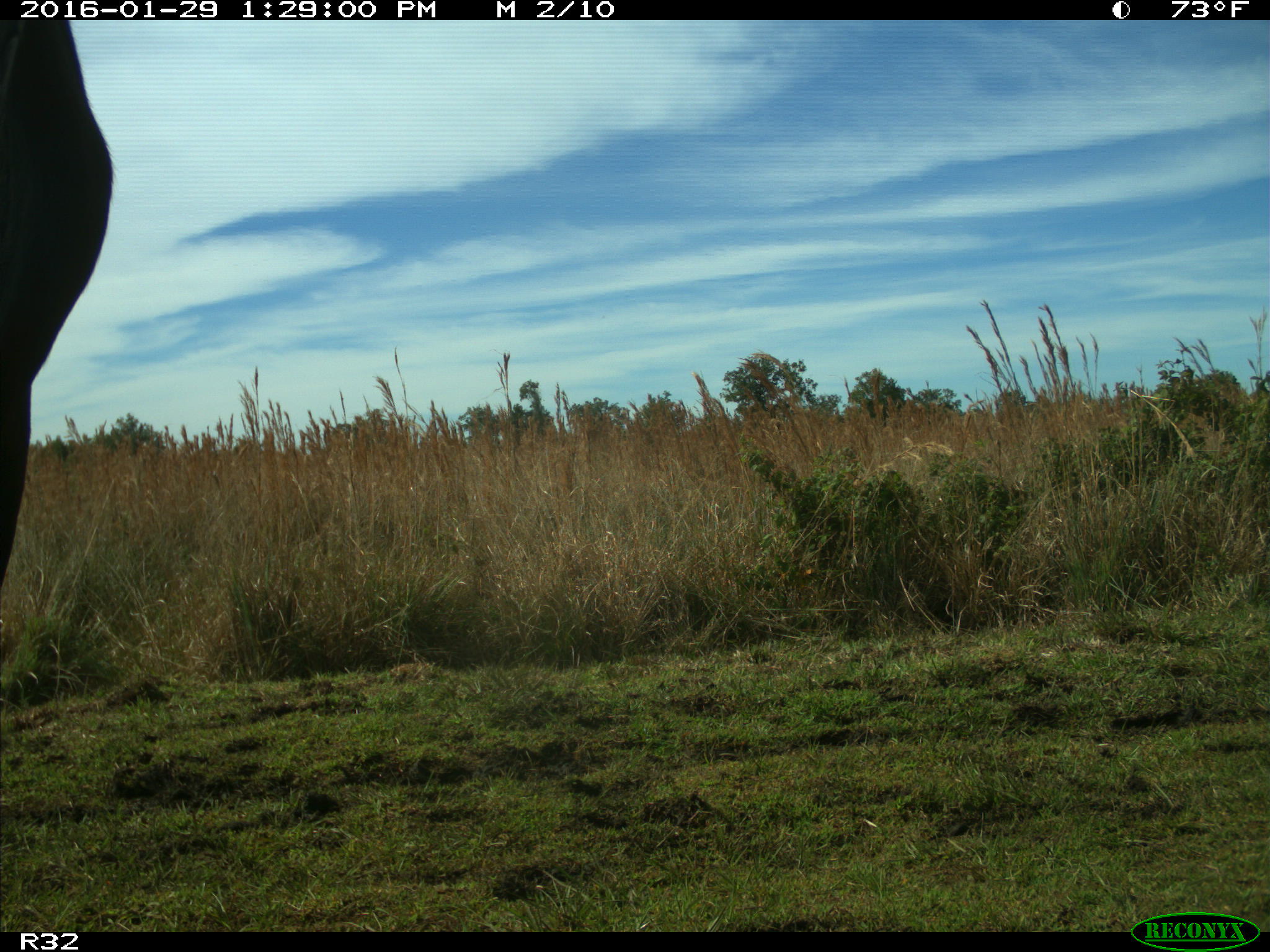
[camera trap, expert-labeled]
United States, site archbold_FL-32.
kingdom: Animalia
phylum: Chordata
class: Mammalia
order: Artiodactyla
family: Bovidae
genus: Bos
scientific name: Bos taurus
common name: domestic cow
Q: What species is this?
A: Bos taurus (domestic cow).